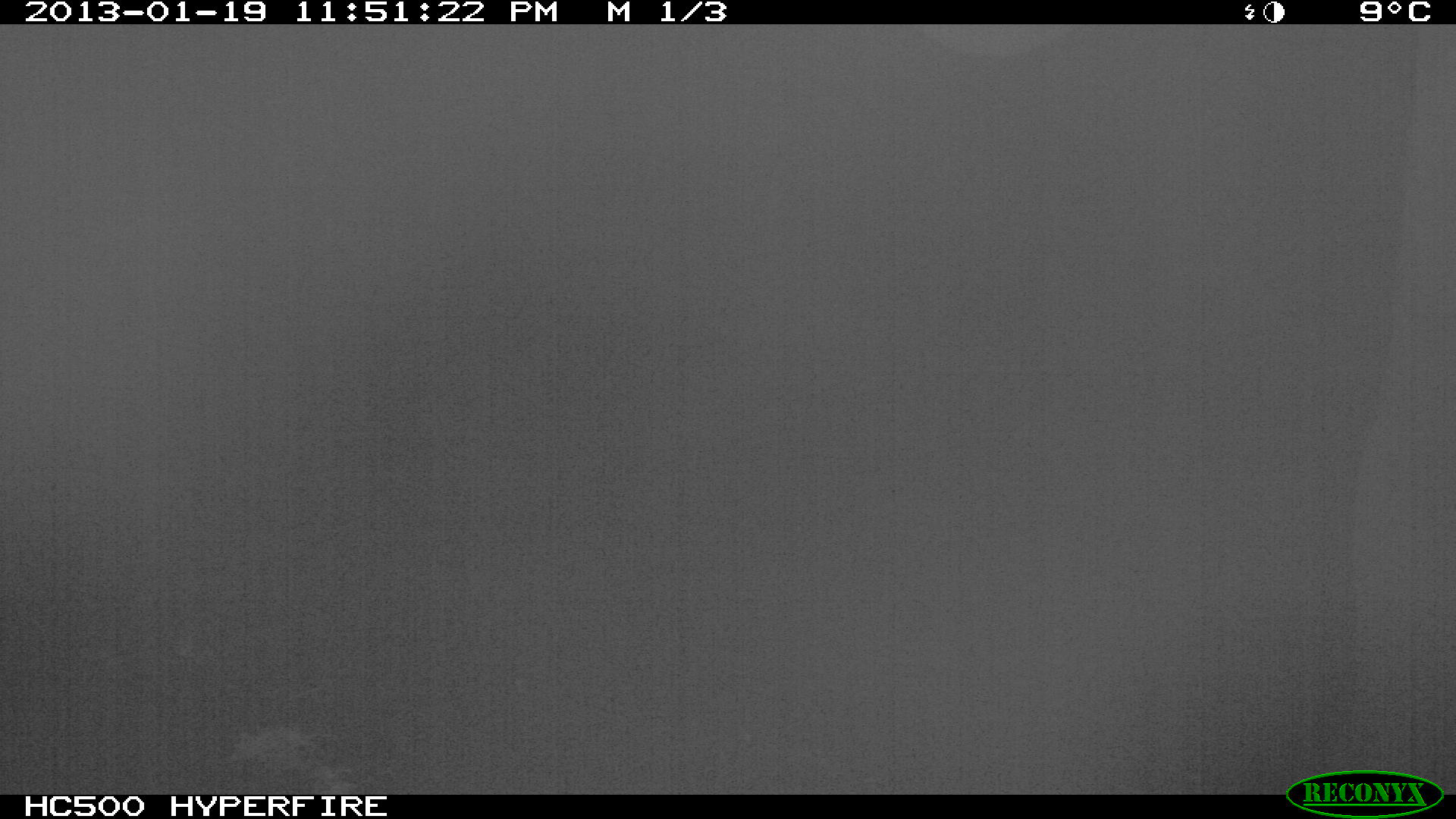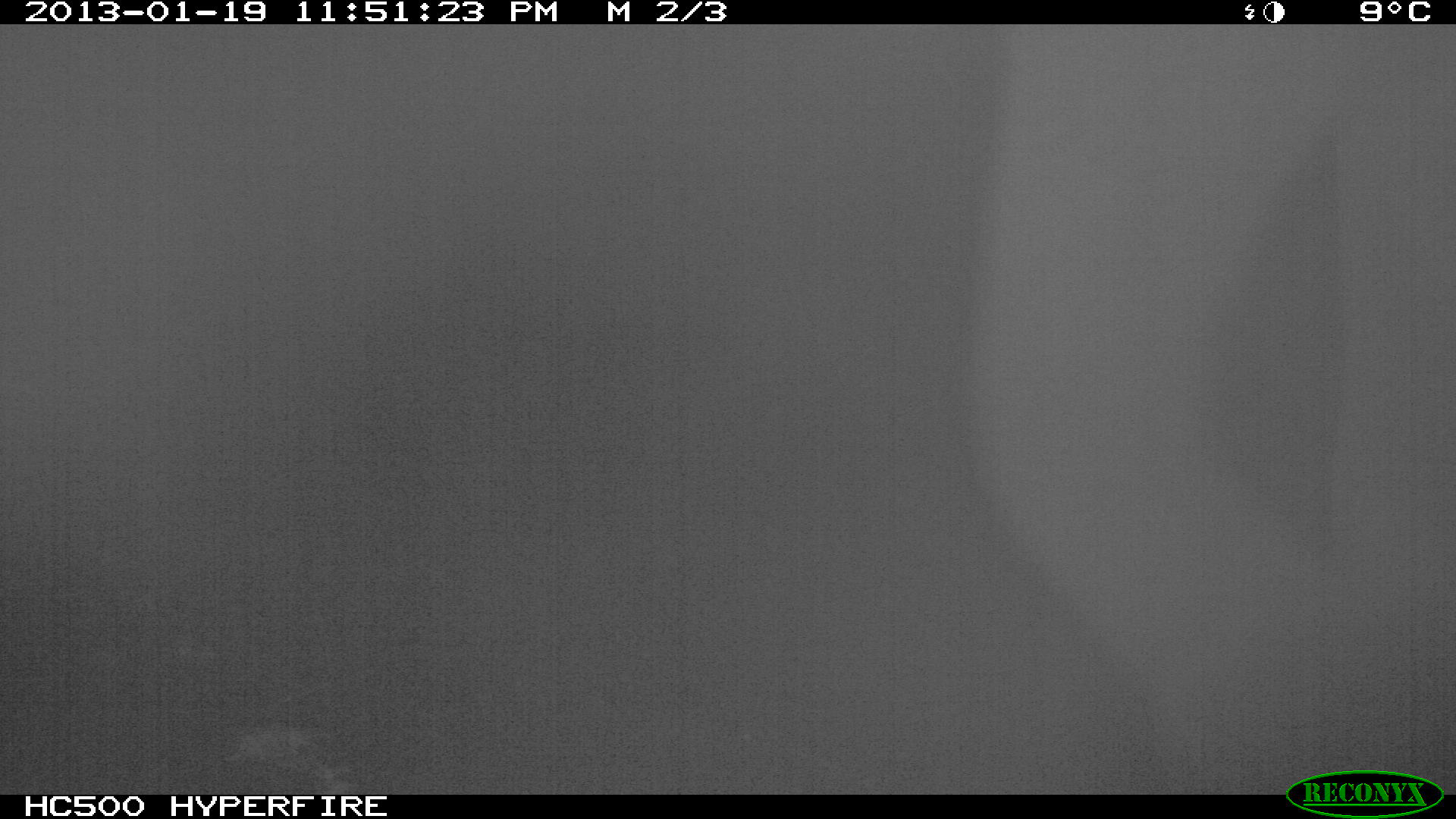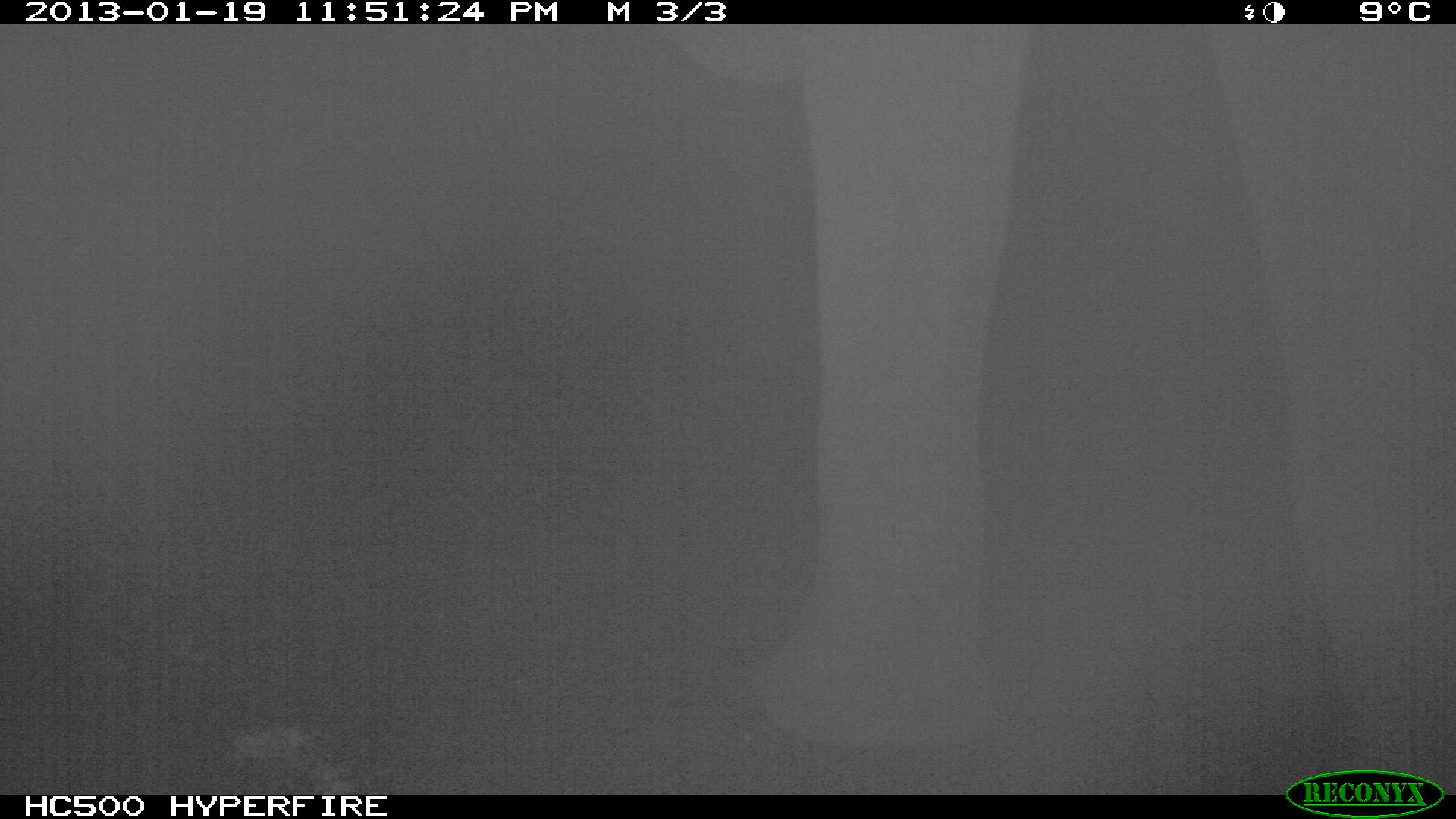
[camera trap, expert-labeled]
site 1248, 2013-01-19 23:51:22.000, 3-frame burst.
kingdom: Animalia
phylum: Chordata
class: Mammalia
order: Proboscidea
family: Elephantidae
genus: Loxodonta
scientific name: Loxodonta africana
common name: african bush elephant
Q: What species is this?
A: Loxodonta africana (african bush elephant).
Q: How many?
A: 1.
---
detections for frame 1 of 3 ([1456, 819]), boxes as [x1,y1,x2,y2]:
loxodonta africana: [1333,24,1456,792]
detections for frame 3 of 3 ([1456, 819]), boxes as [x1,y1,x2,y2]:
loxodonta africana: [666,22,1456,752]